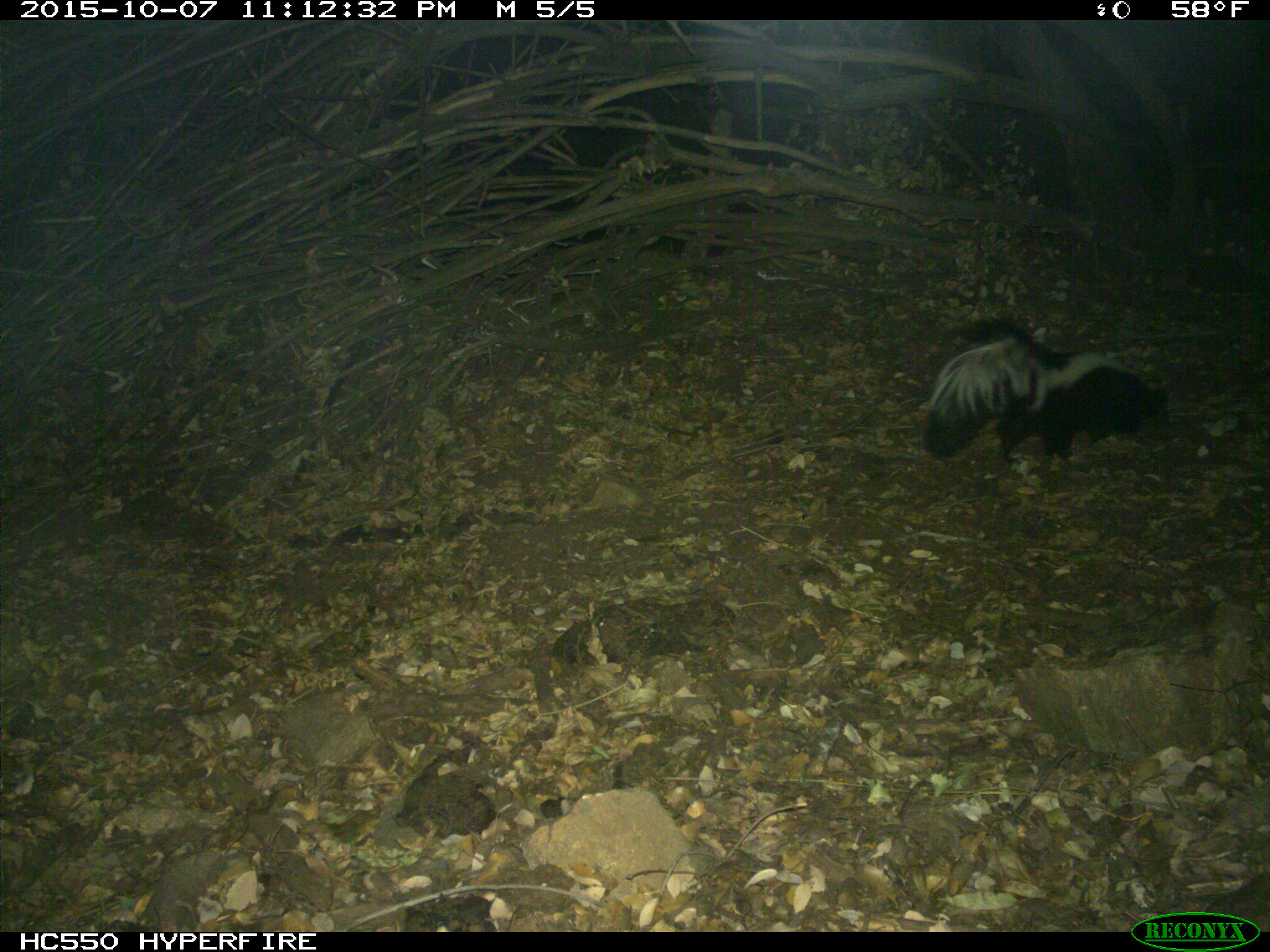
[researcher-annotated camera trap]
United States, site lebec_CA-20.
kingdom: Animalia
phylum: Chordata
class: Mammalia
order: Carnivora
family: Mephitidae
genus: Mephitis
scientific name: Mephitis mephitis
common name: striped skunk